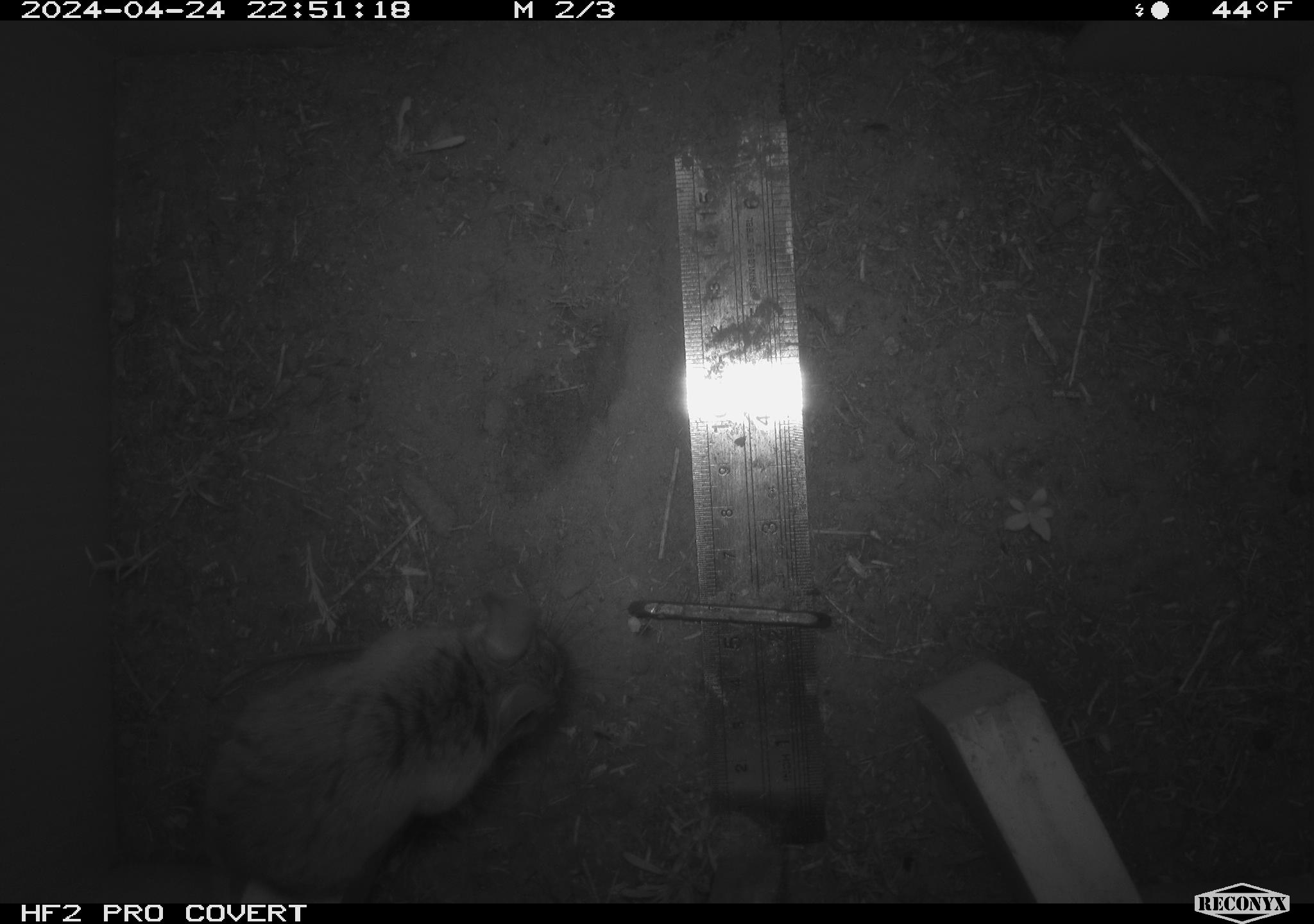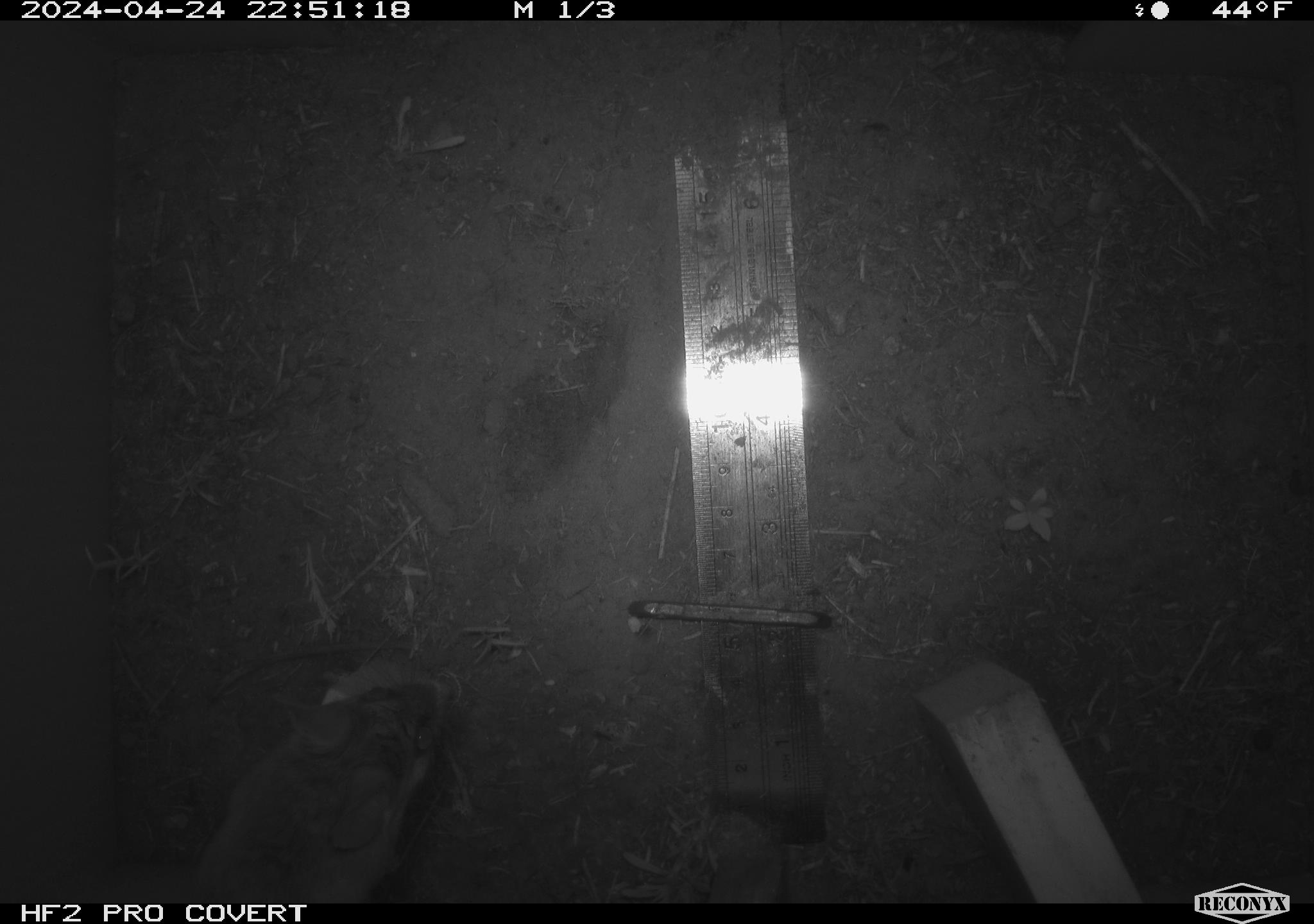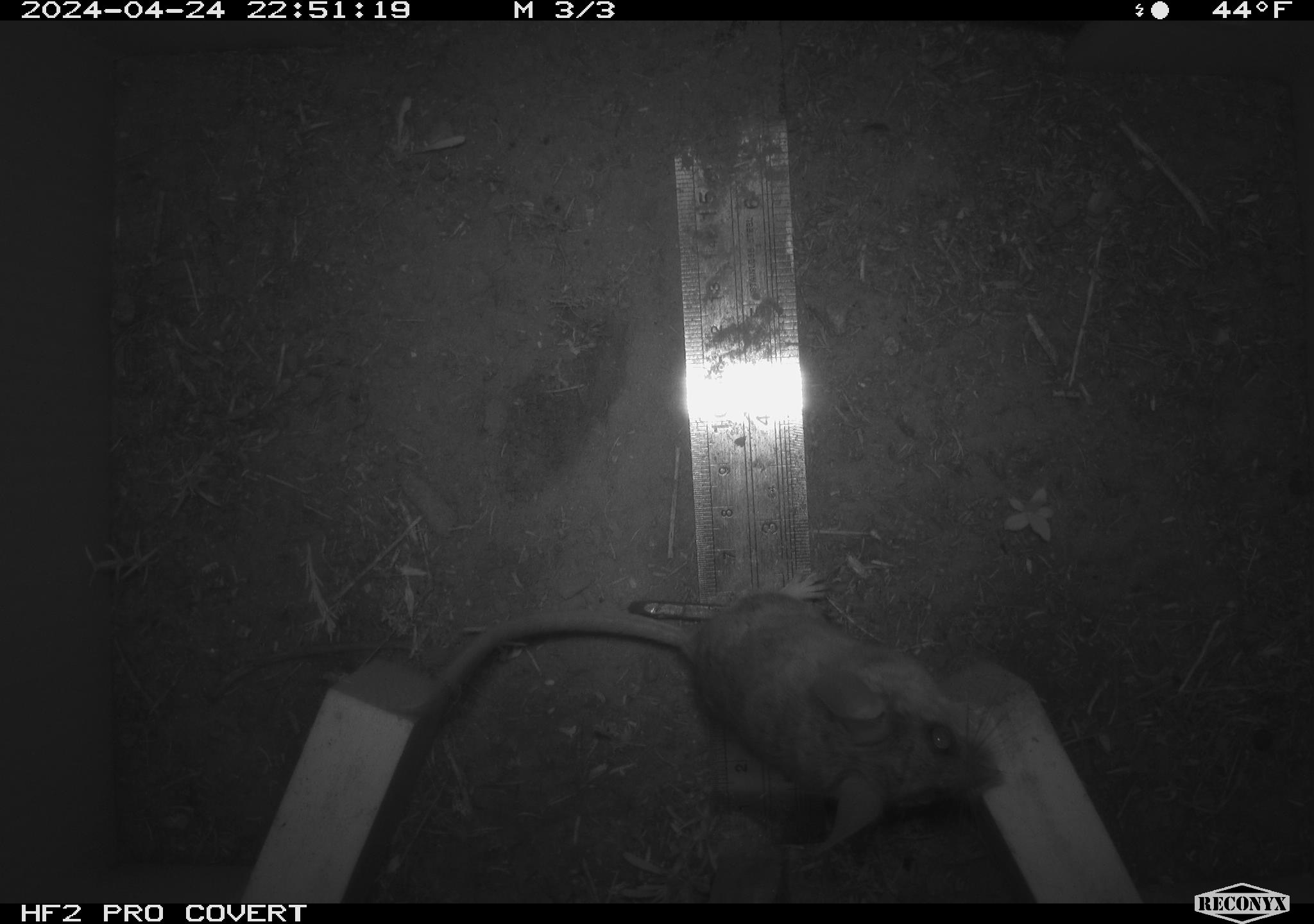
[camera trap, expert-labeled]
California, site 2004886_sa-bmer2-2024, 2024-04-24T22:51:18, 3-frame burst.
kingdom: Animalia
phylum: Chordata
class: Mammalia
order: Rodentia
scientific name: Rodentia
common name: mouse species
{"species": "mouse species (Rodentia)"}